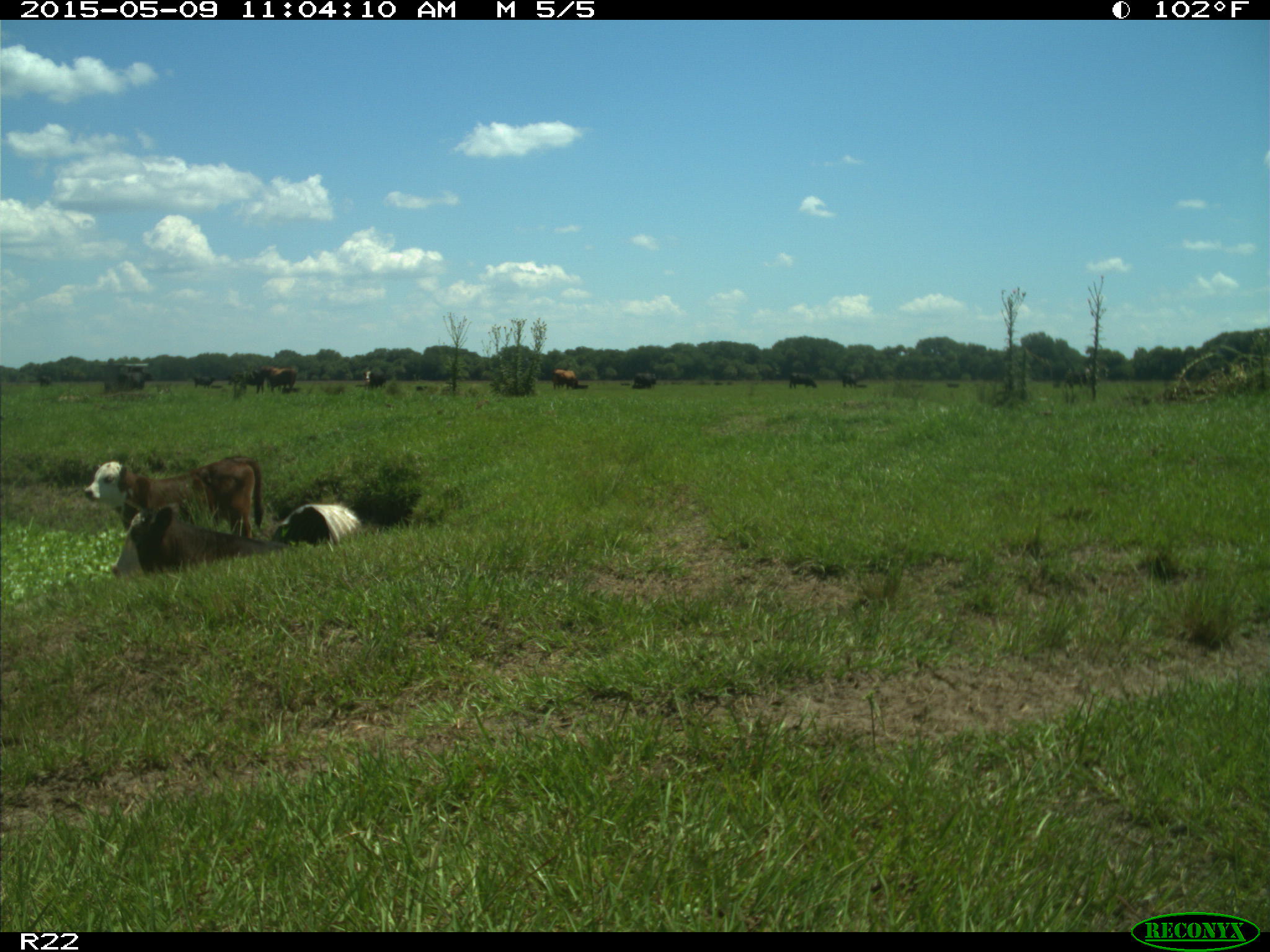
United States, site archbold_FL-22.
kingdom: Animalia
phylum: Chordata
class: Mammalia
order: Artiodactyla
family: Bovidae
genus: Bos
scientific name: Bos taurus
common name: domestic cow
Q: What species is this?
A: Bos taurus (domestic cow).